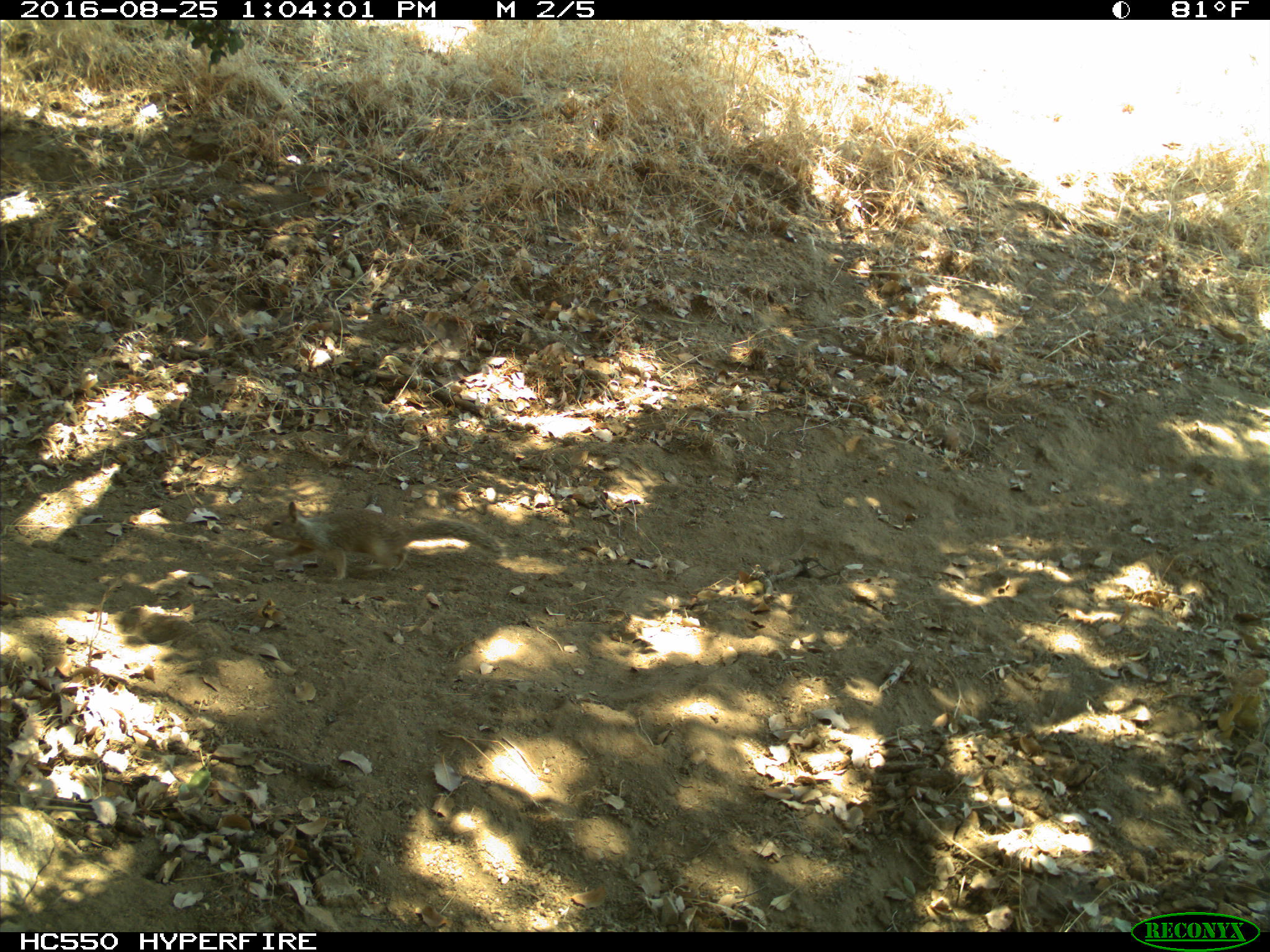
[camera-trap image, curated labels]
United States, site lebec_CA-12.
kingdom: Animalia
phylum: Chordata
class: Mammalia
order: Rodentia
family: Sciuridae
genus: Otospermophilus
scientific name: Otospermophilus beecheyi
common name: california ground squirrel